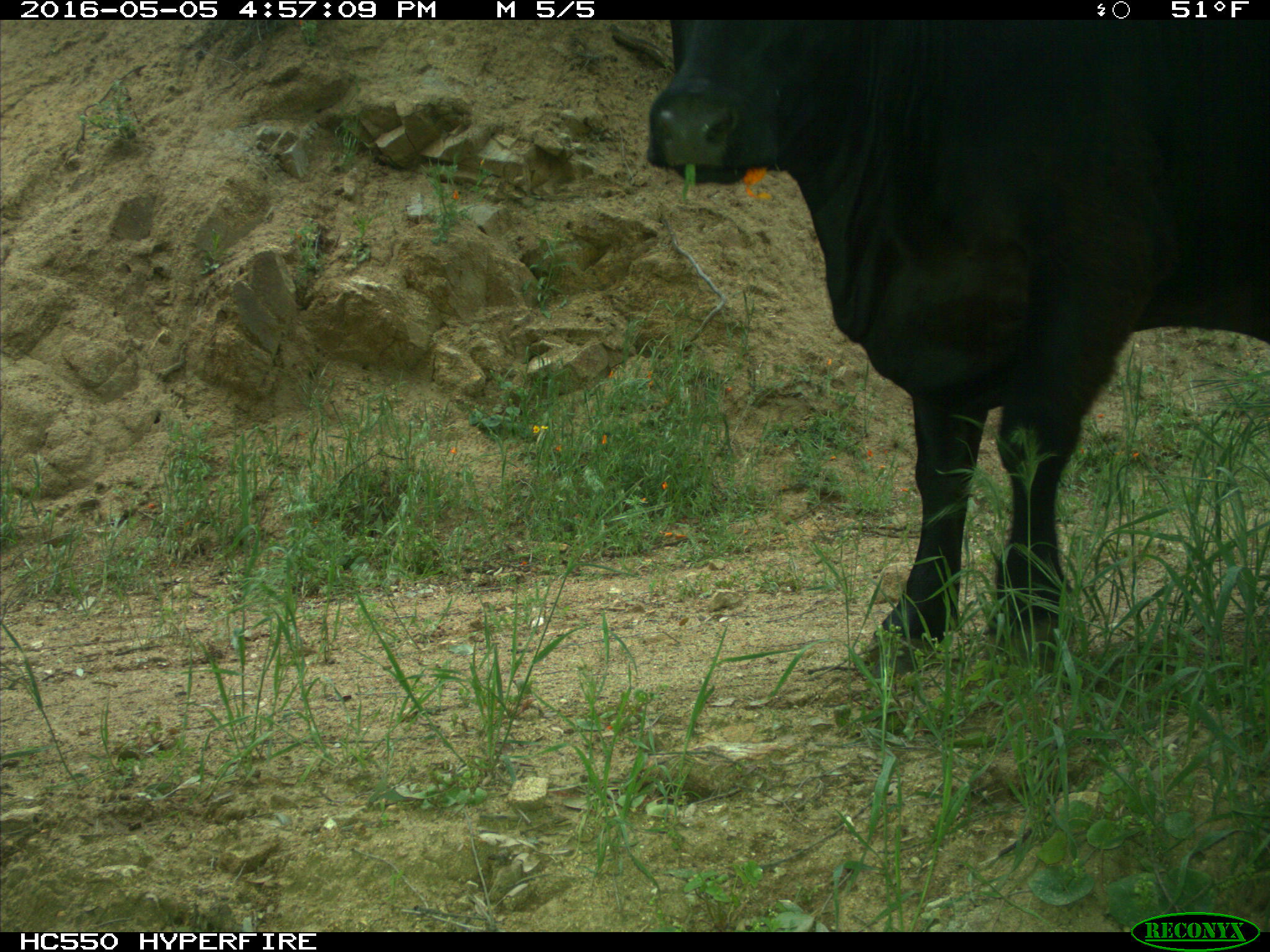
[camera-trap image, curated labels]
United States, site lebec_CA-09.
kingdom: Animalia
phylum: Chordata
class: Mammalia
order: Artiodactyla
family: Bovidae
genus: Bos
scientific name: Bos taurus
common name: domestic cow